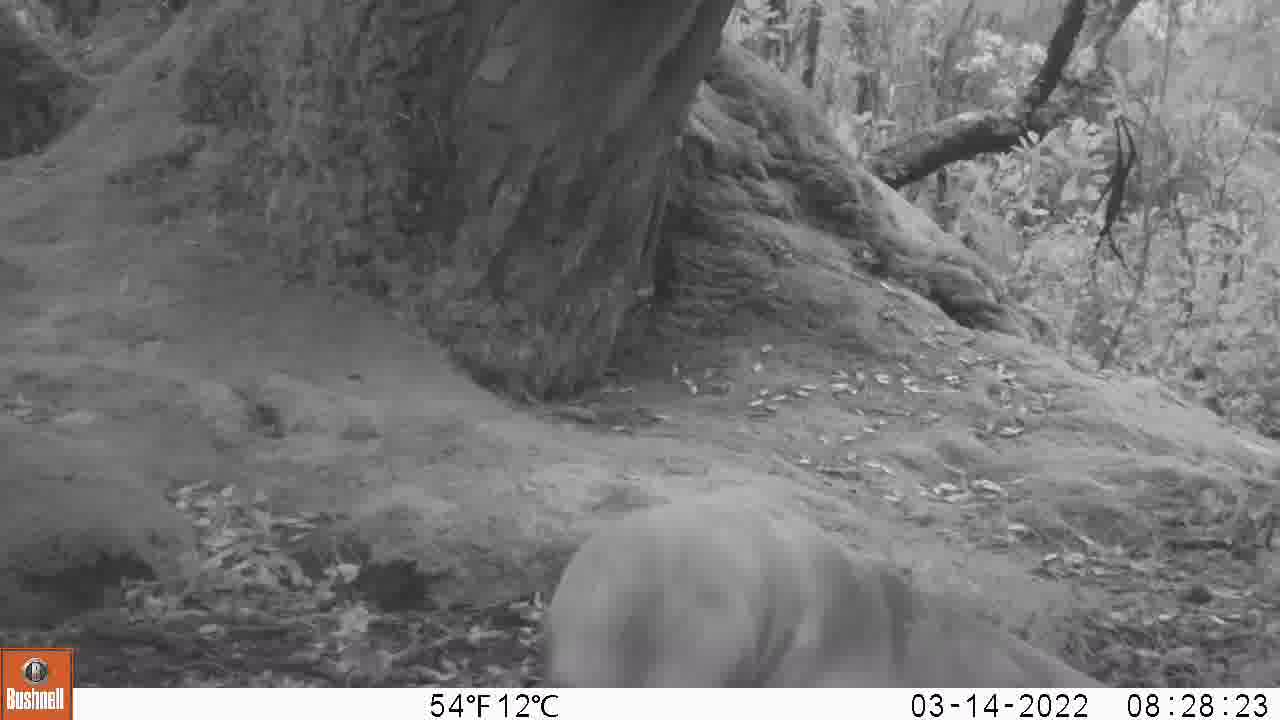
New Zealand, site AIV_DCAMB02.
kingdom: Animalia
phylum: Chordata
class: Mammalia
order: Carnivora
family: Otariidae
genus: Phocarctos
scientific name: Phocarctos hookeri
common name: new zealand sea lion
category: sealion